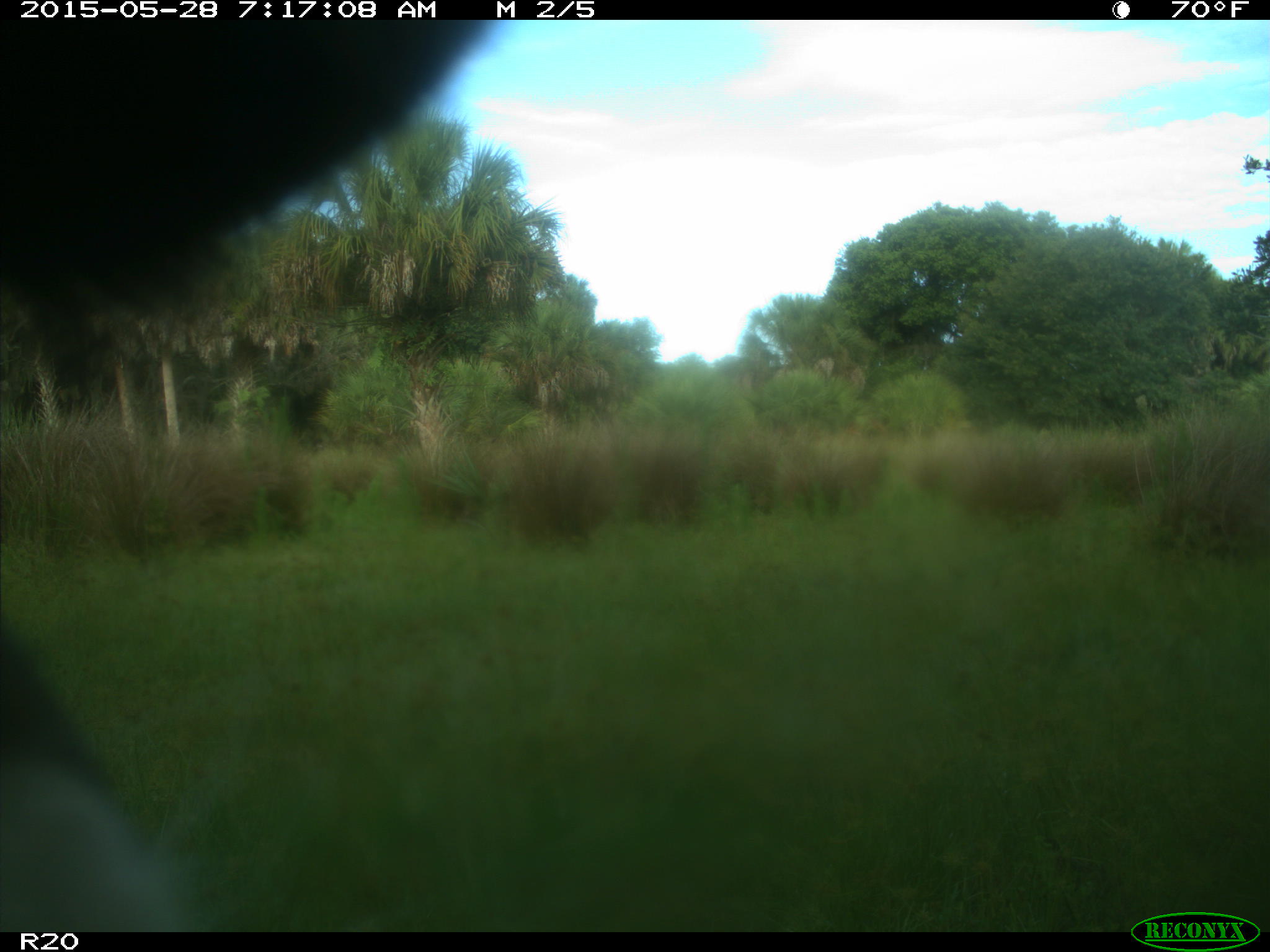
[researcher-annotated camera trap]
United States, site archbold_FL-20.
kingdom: Animalia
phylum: Chordata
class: Mammalia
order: Artiodactyla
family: Bovidae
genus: Bos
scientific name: Bos taurus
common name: domestic cow